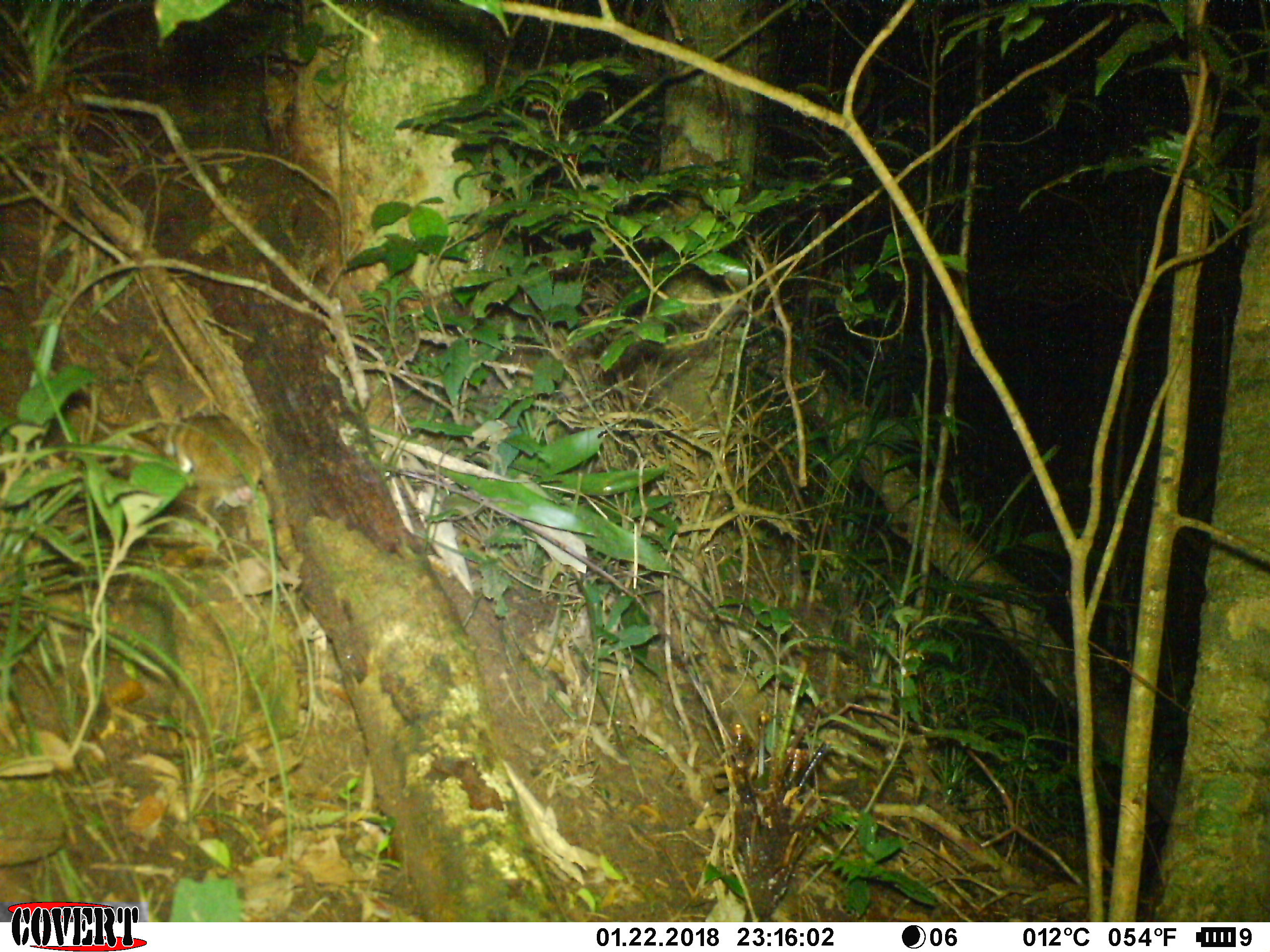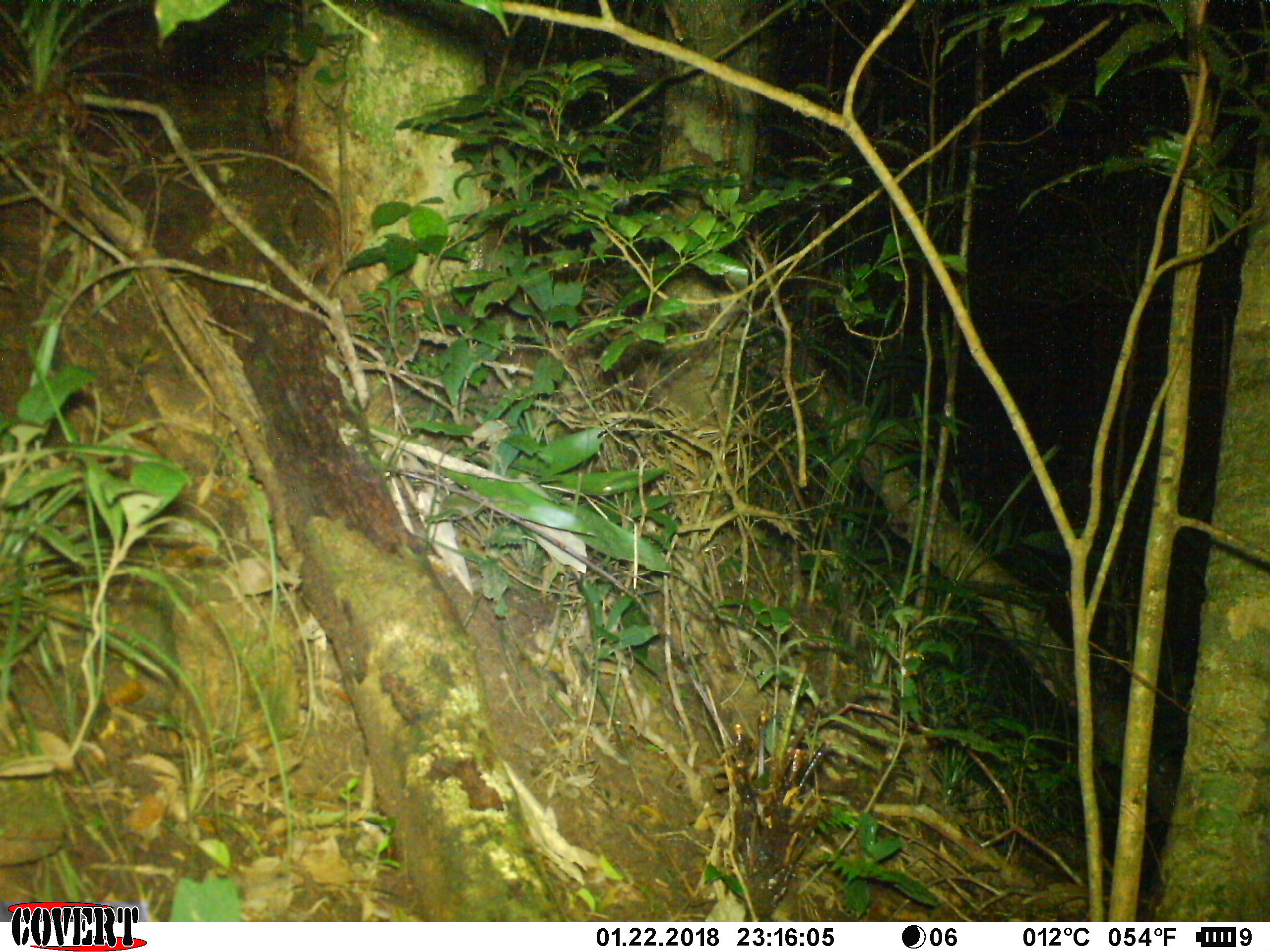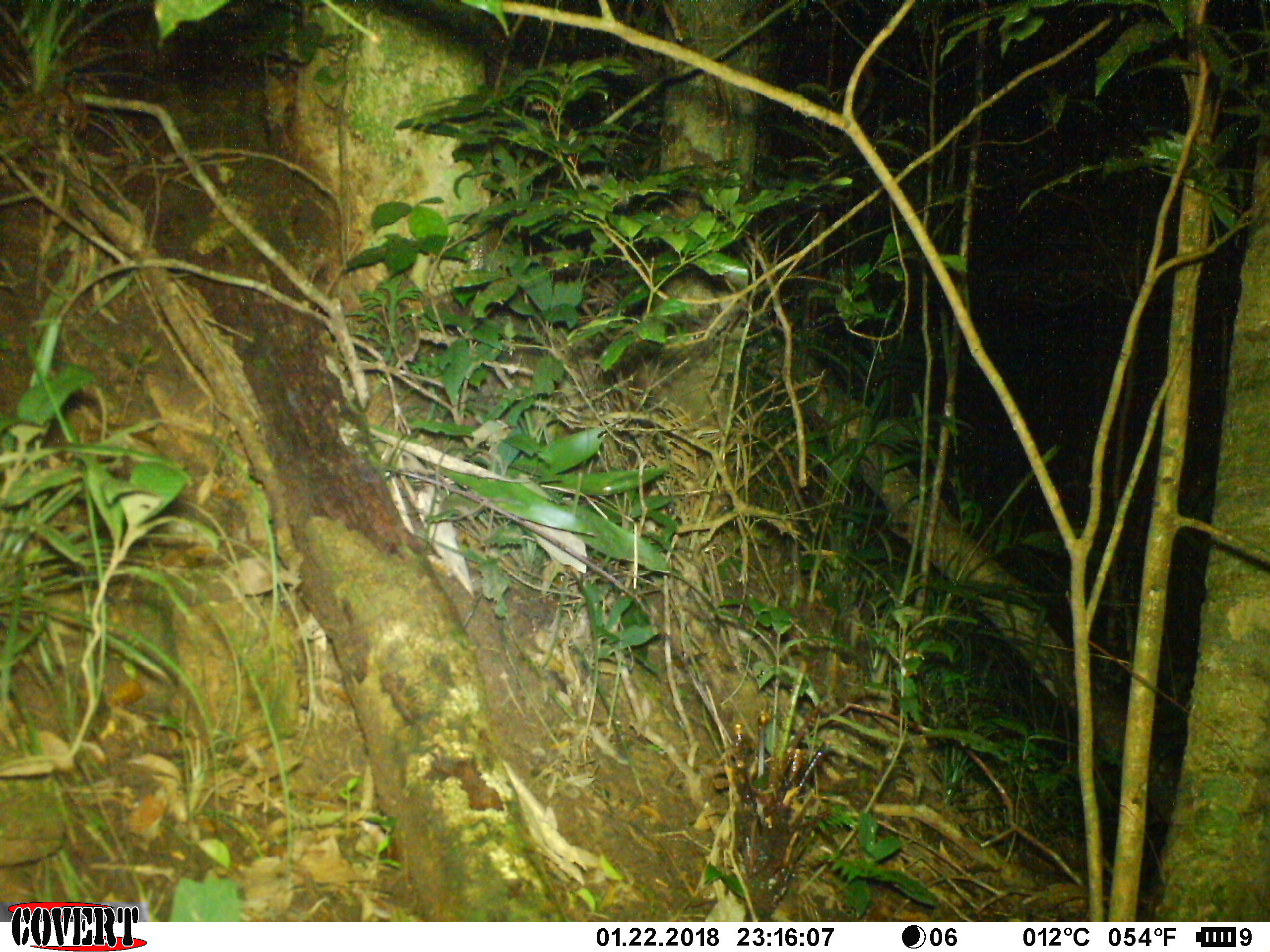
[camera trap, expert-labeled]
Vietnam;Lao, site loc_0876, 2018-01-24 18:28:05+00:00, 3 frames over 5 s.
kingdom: Animalia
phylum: Chordata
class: Mammalia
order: Rodentia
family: Muridae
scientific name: Muridae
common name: old-world mice and rats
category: unidentified murid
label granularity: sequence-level